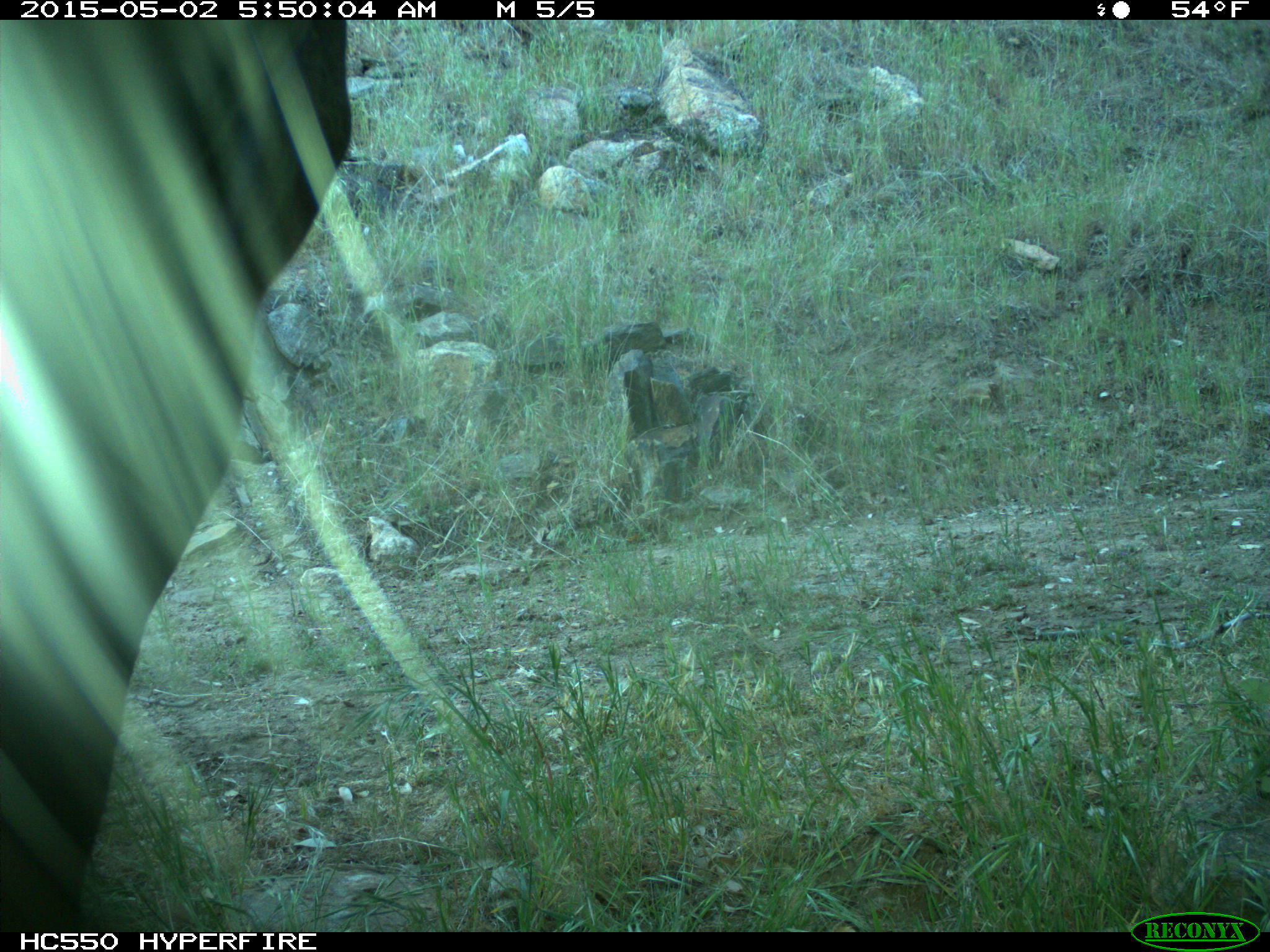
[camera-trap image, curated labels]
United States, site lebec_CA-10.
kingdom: Animalia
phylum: Chordata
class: Mammalia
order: Artiodactyla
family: Bovidae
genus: Bos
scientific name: Bos taurus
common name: domestic cow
Bos taurus (domestic cow).